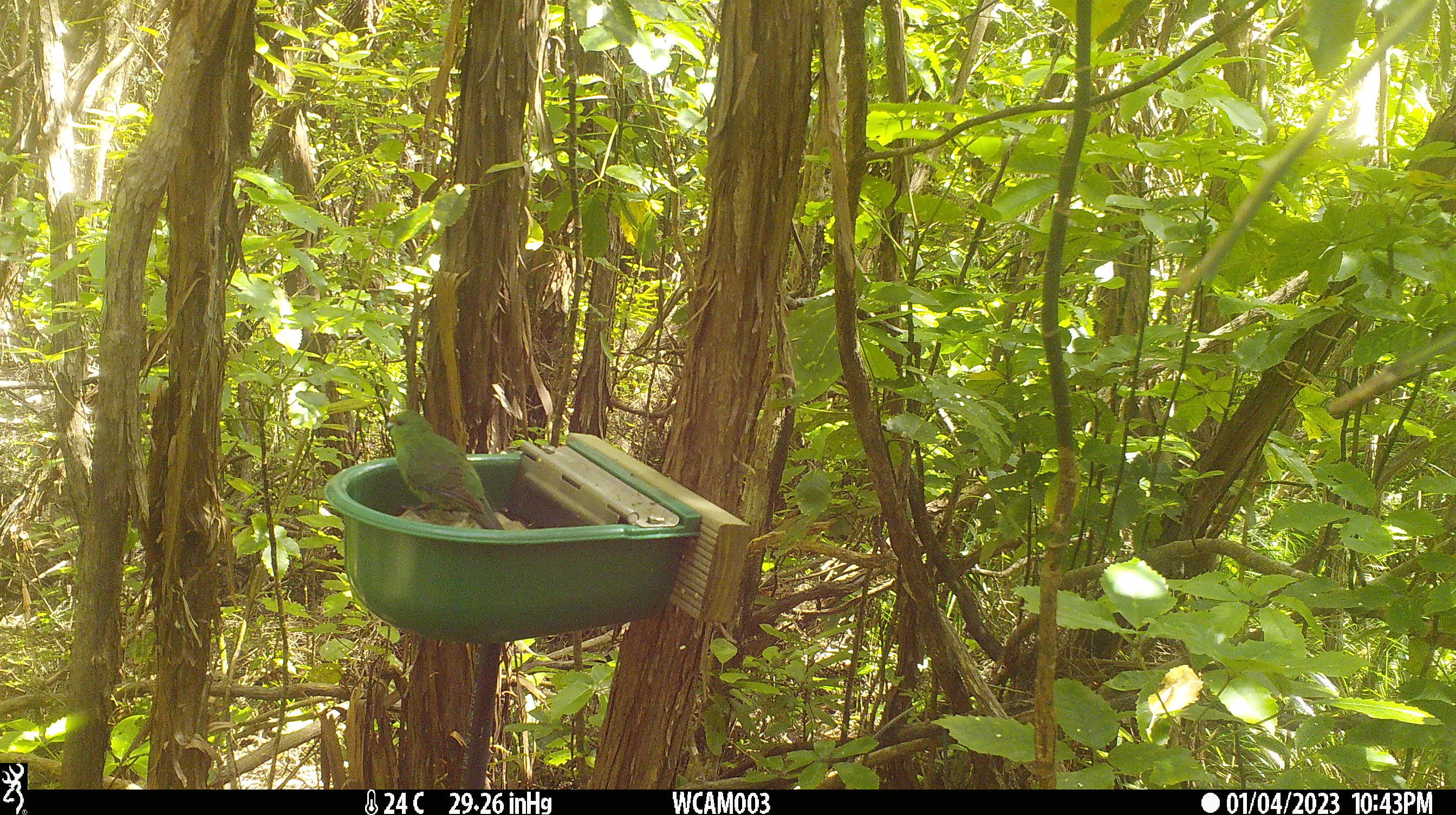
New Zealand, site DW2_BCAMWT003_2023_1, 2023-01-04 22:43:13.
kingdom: Animalia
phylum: Chordata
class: Aves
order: Psittaciformes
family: Psittaculidae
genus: Cyanoramphus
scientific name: Cyanoramphus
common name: parakeet